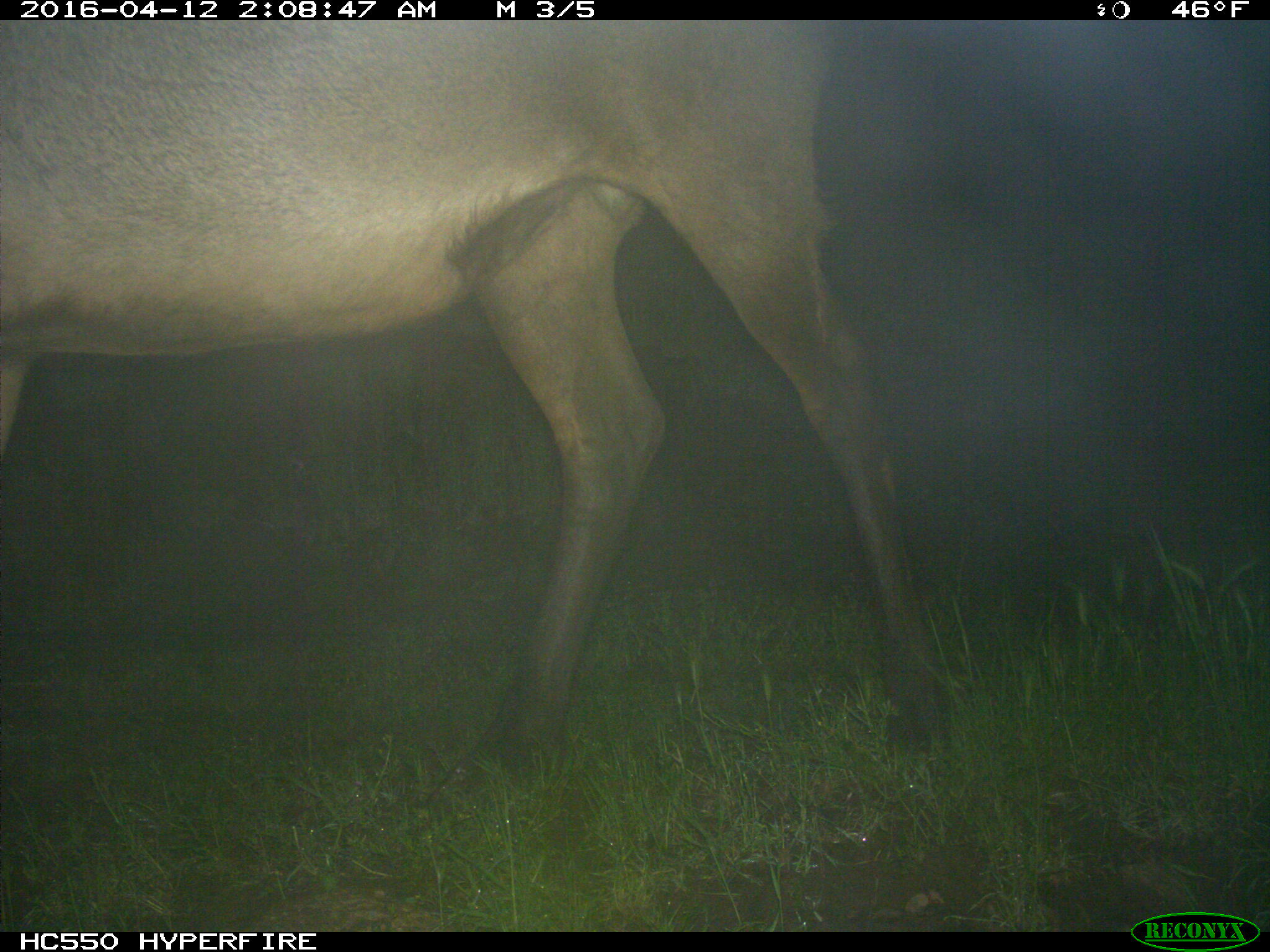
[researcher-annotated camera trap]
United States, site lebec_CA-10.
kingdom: Animalia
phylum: Chordata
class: Mammalia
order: Artiodactyla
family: Cervidae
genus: Cervus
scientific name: Cervus canadensis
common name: elk